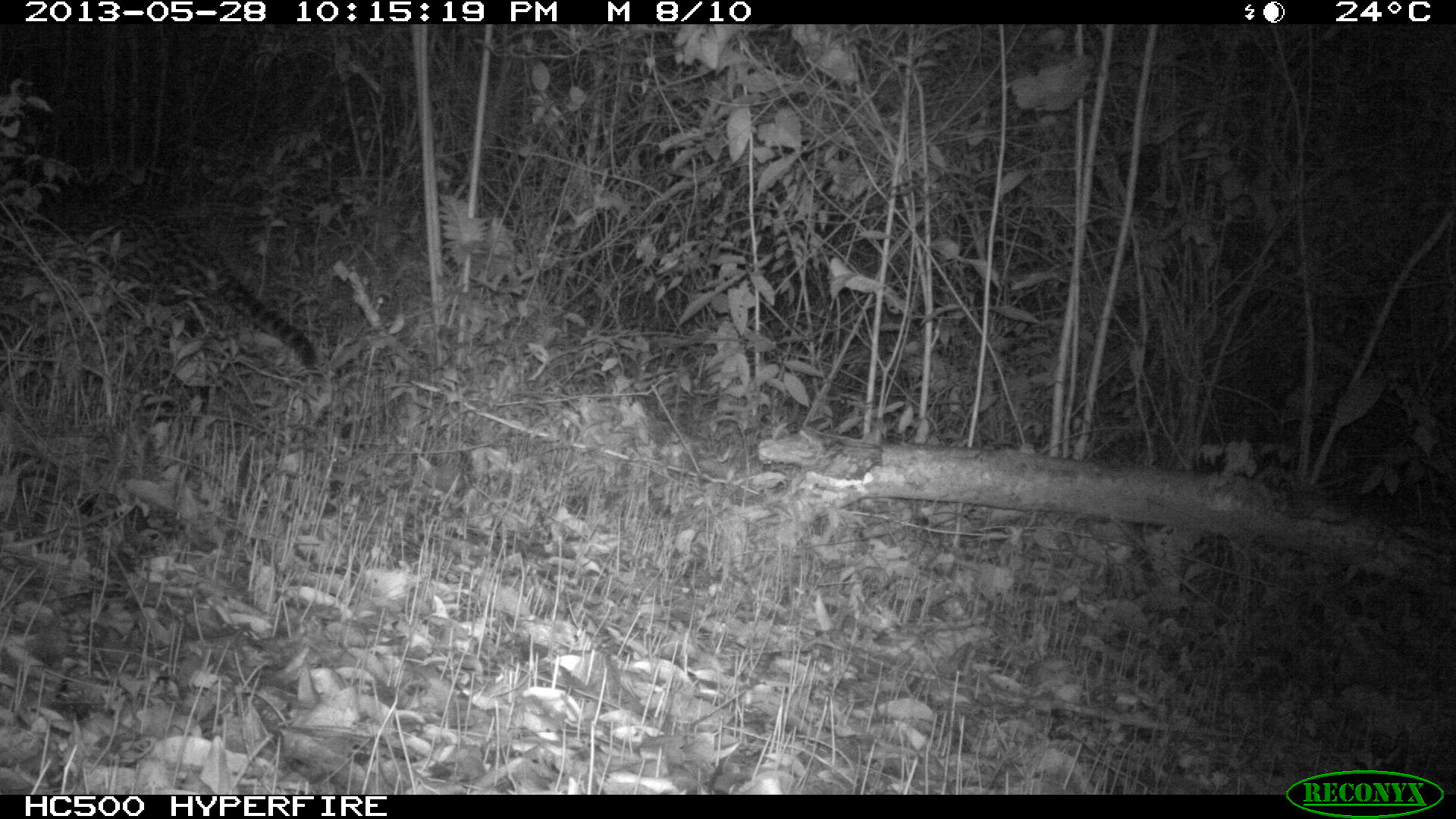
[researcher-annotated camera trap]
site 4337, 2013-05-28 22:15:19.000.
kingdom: Animalia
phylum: Chordata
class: Mammalia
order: Carnivora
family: Felidae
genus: Leopardus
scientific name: Leopardus pardalis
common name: ocelot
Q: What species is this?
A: Leopardus pardalis (ocelot).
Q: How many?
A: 1.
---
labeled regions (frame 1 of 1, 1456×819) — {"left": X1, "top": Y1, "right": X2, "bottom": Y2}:
leopardus pardalis: {"left": 1, "top": 159, "right": 316, "bottom": 376}